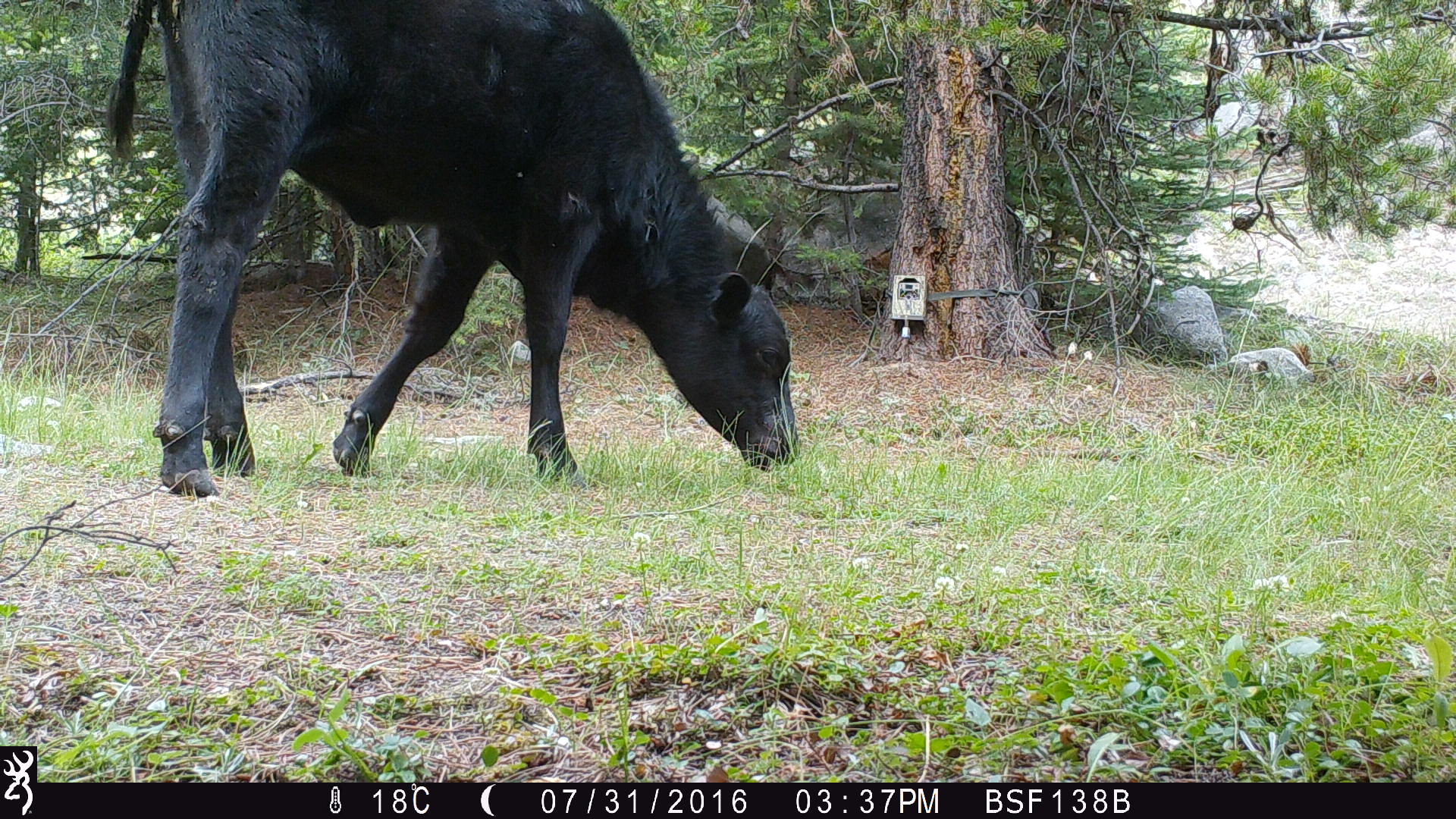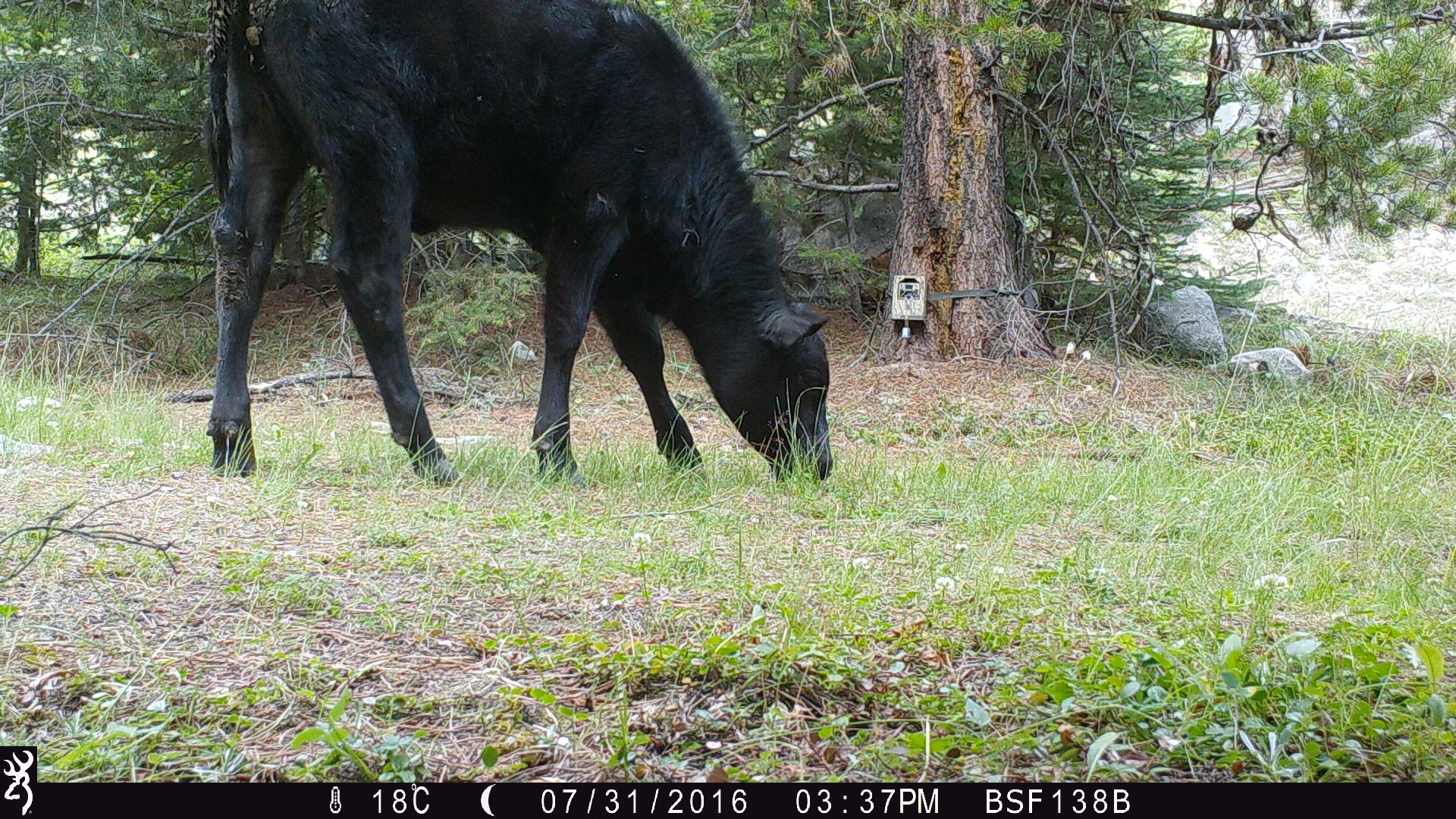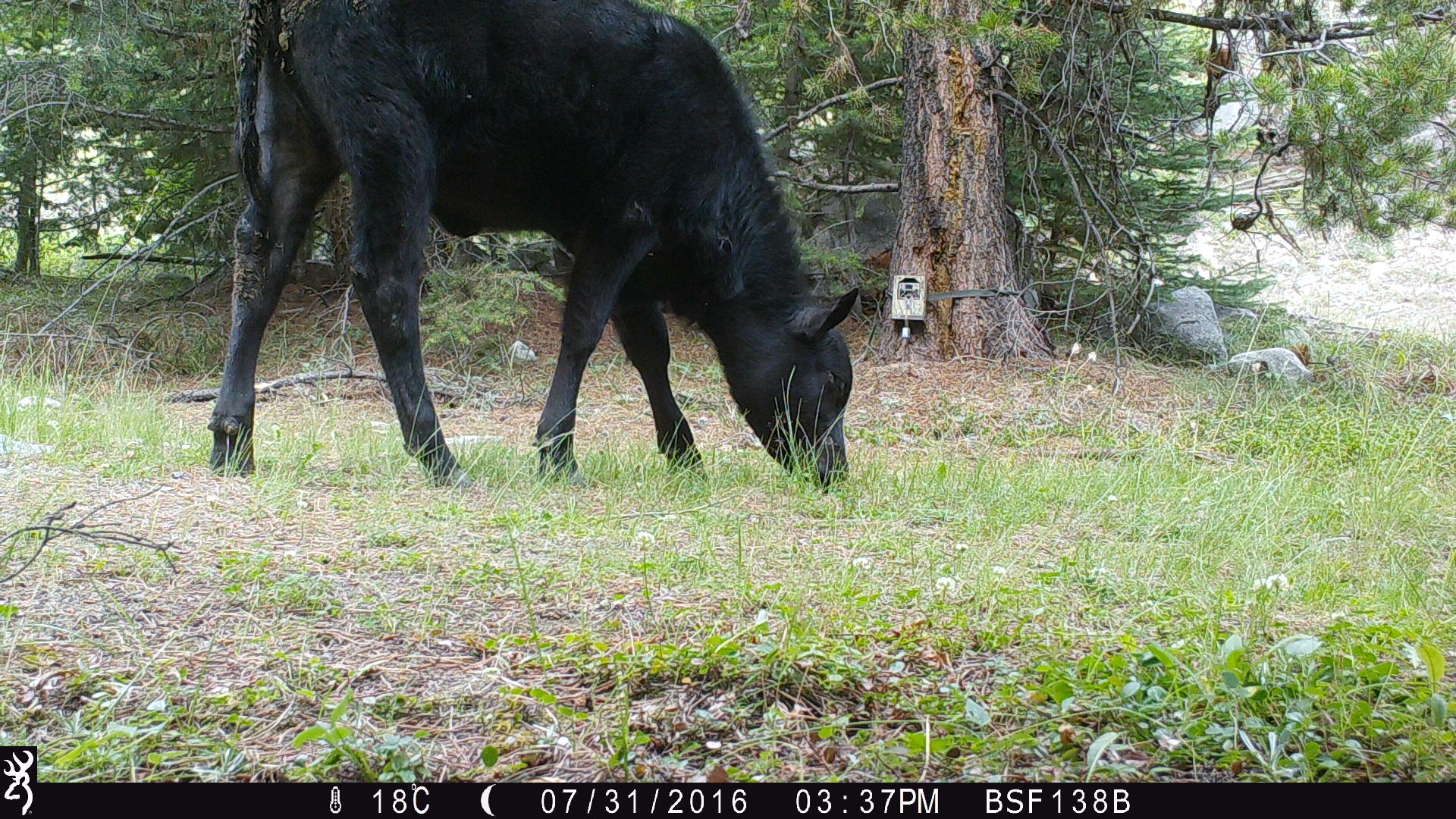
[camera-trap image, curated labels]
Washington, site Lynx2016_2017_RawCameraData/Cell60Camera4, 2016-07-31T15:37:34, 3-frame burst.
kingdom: Animalia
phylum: Chordata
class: Mammalia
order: Artiodactyla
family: Bovidae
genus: Bos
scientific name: Bos taurus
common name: domestic cattle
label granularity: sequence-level